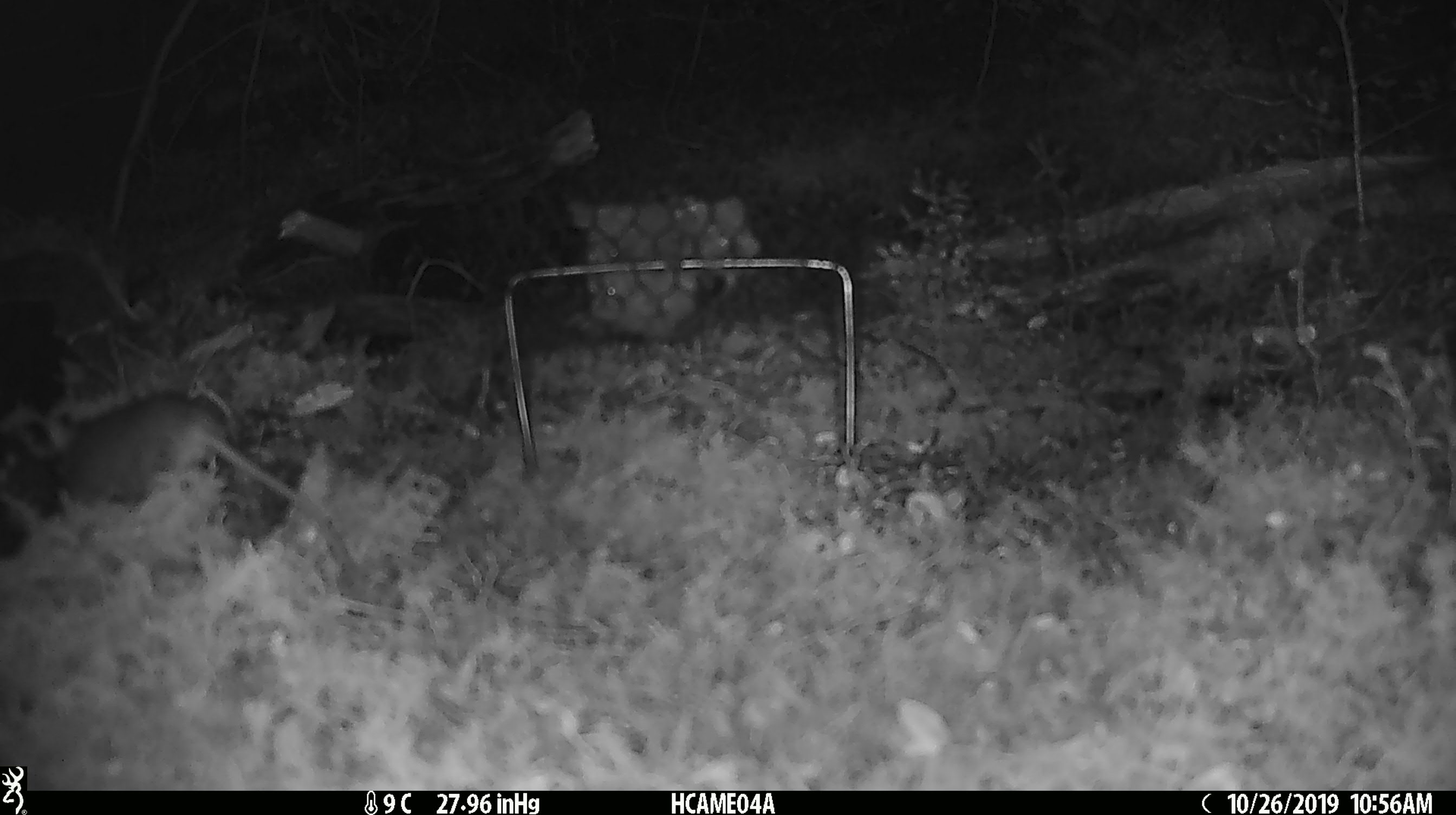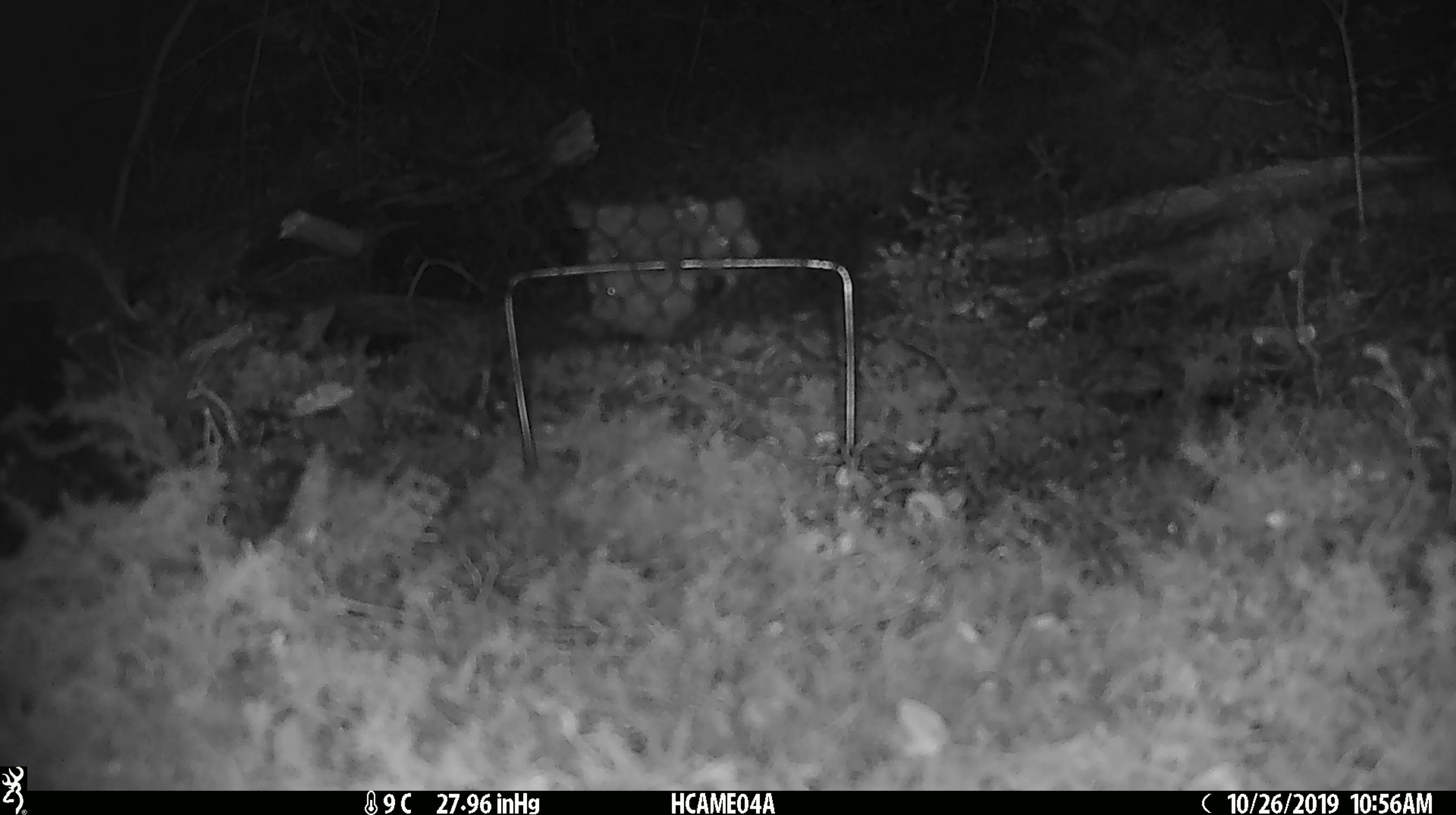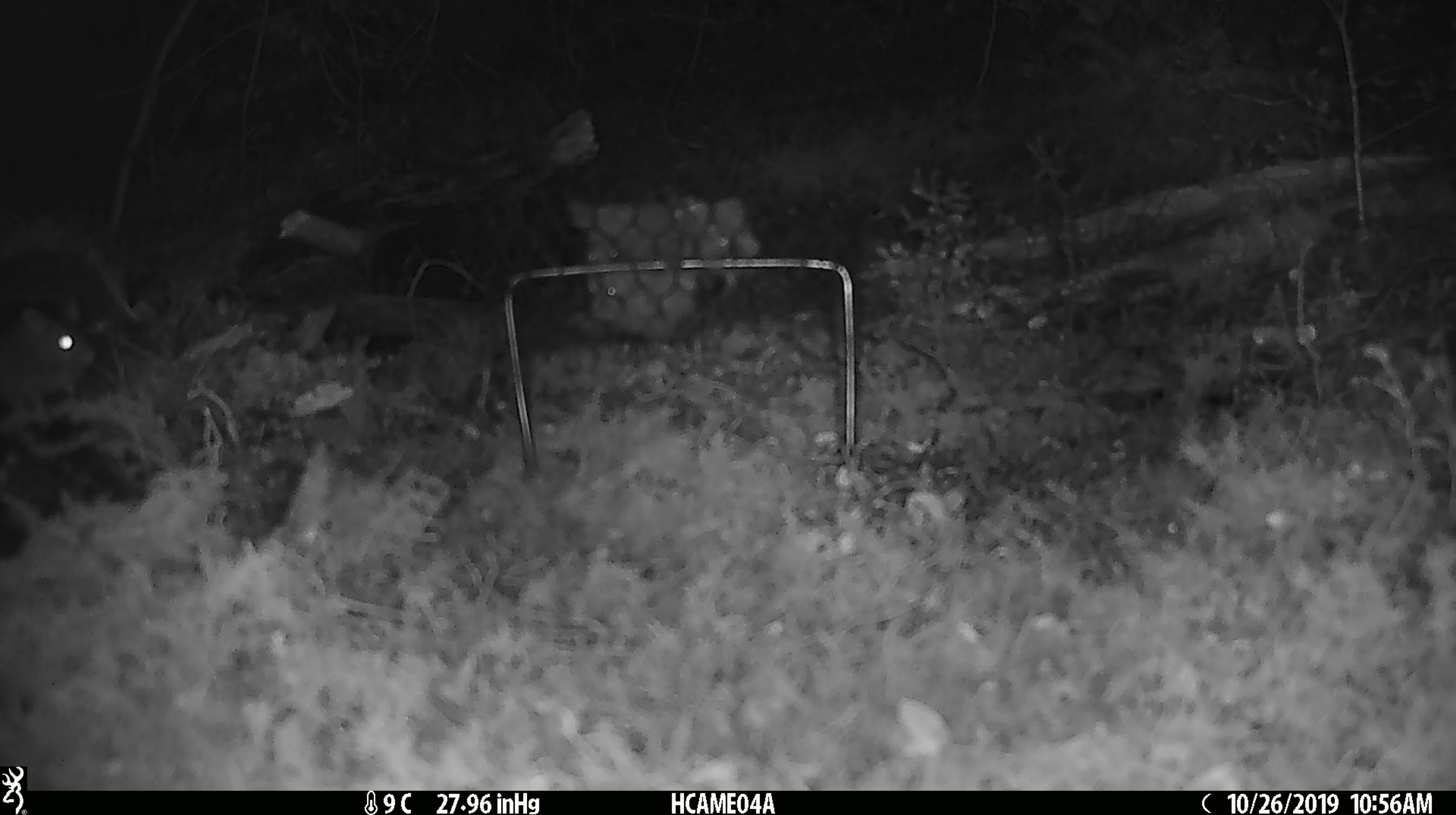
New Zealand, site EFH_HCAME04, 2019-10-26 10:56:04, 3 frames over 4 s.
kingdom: Animalia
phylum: Chordata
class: Mammalia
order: Rodentia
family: Muridae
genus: Mus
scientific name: Mus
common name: mouse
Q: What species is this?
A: Mouse (Mus).